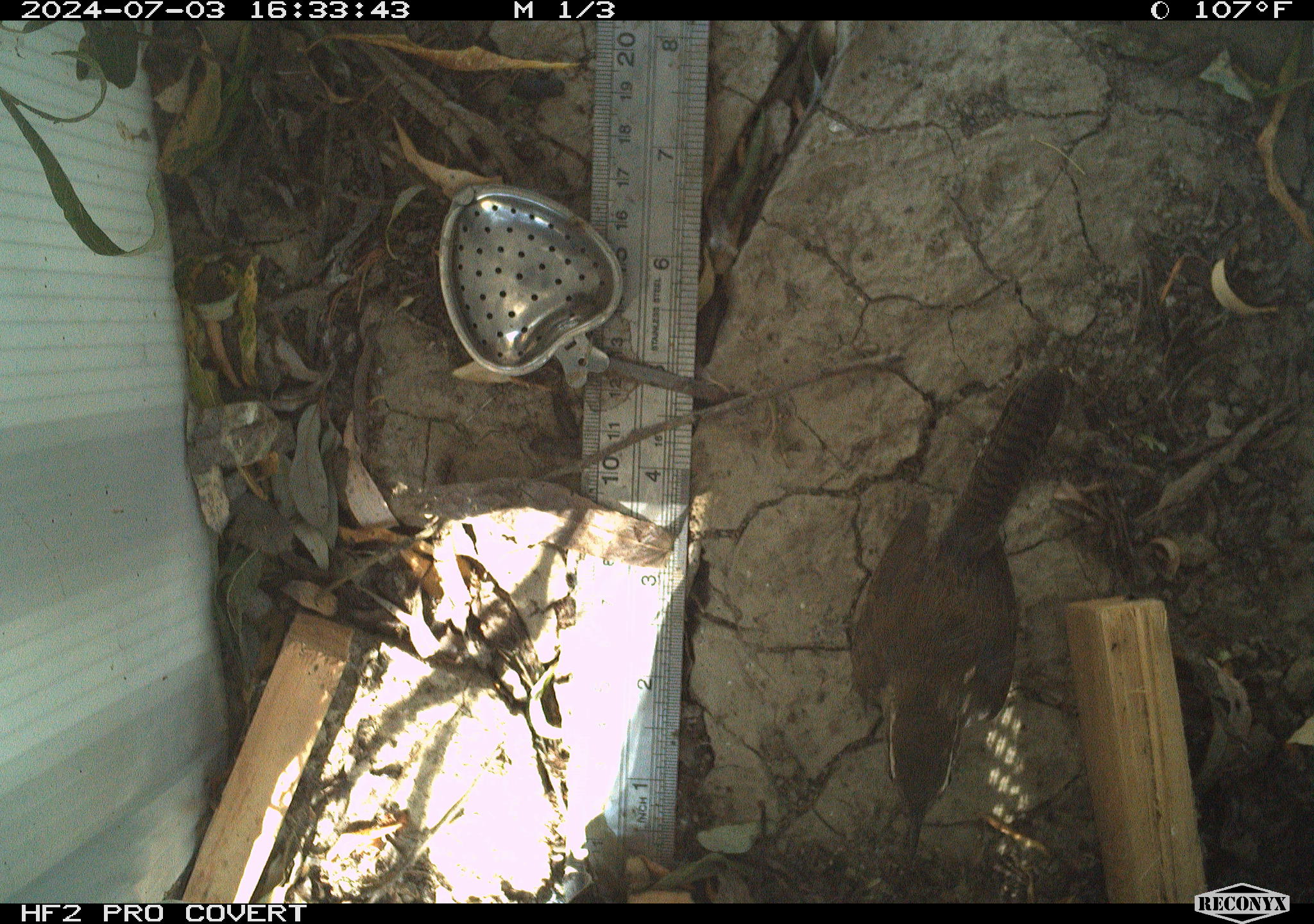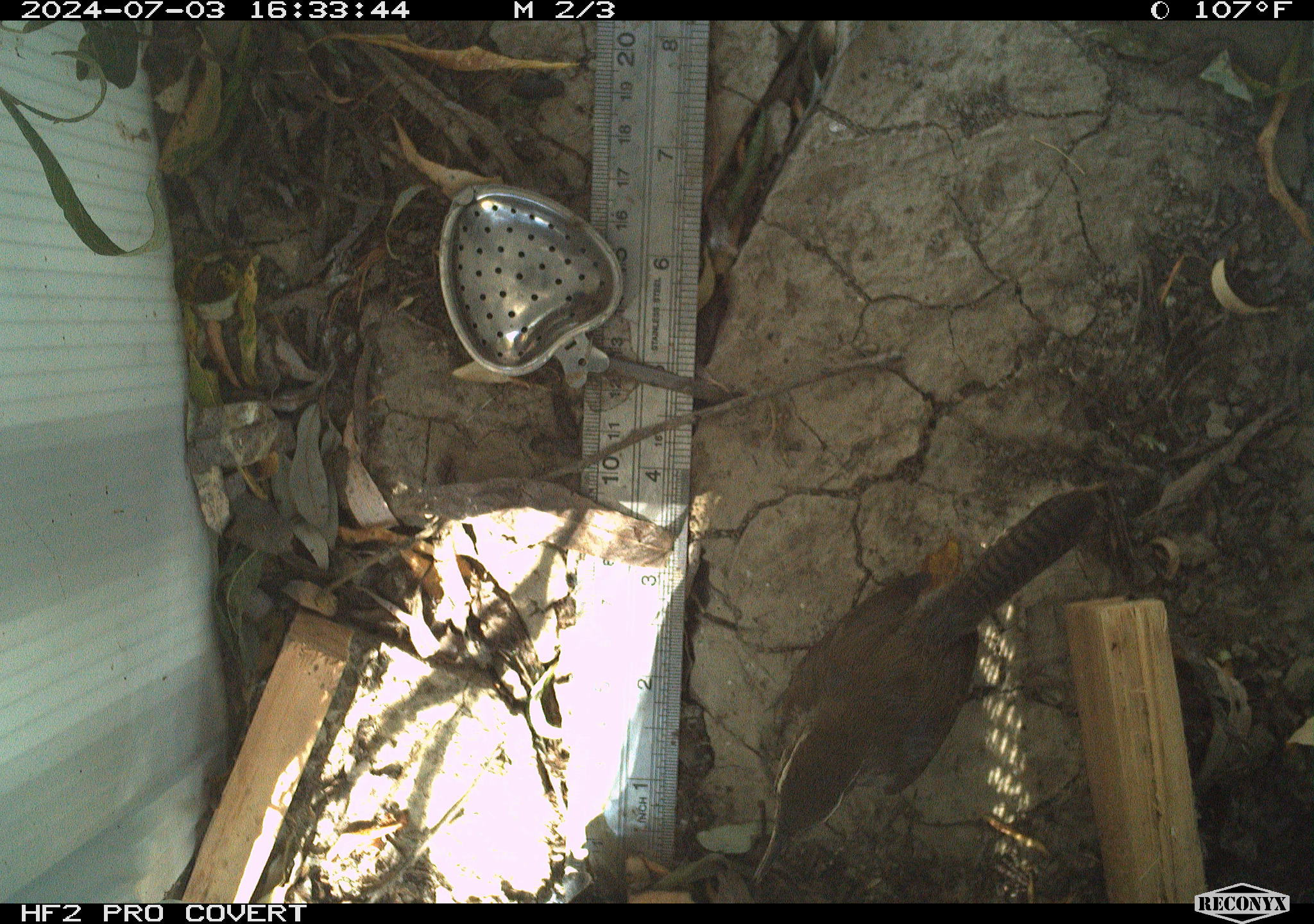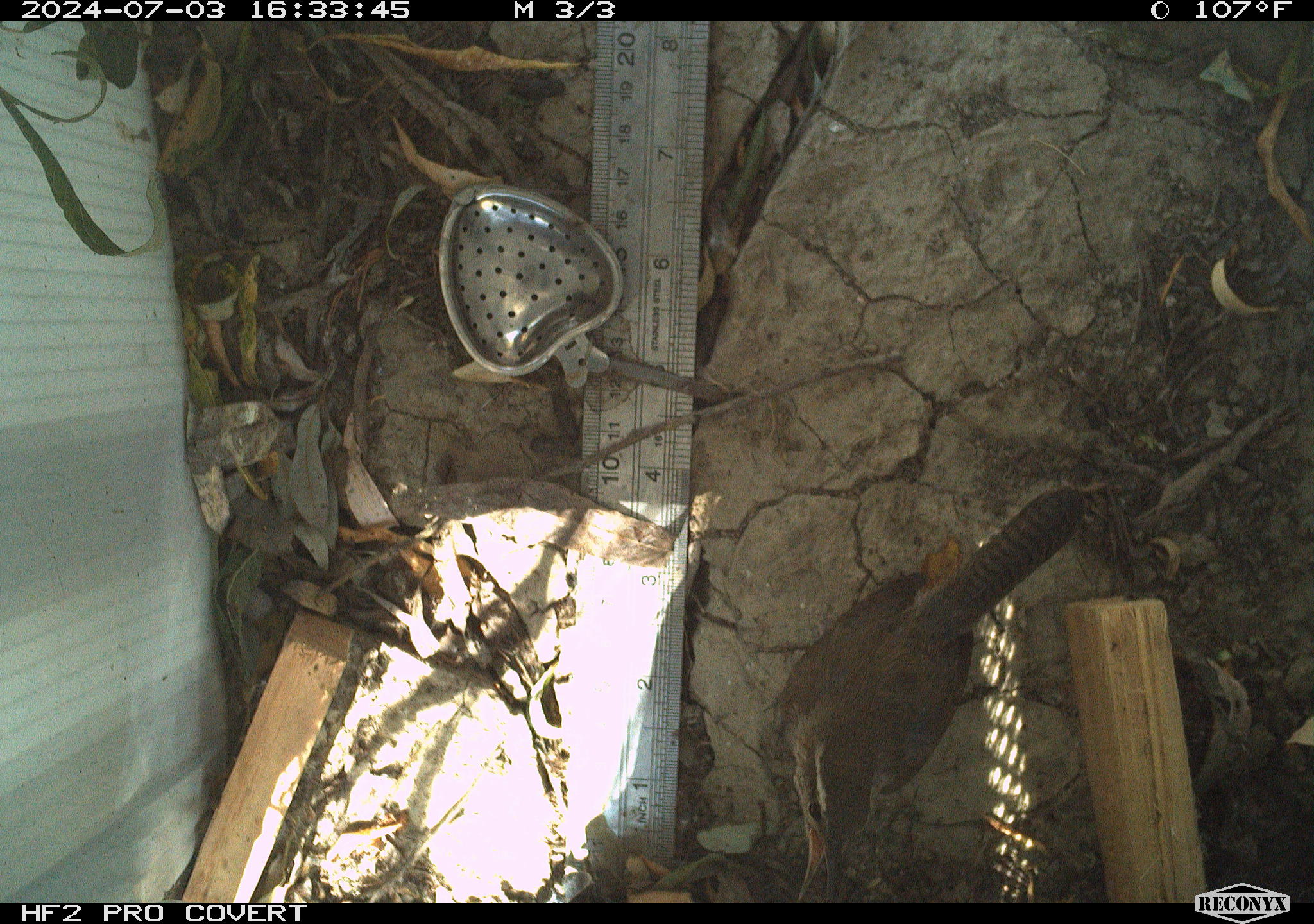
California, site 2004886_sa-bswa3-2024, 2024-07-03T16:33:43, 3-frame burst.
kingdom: Animalia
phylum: Chordata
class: Aves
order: Passeriformes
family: Troglodytidae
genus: Thryomanes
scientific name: Thryomanes bewickii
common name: bewick's wren